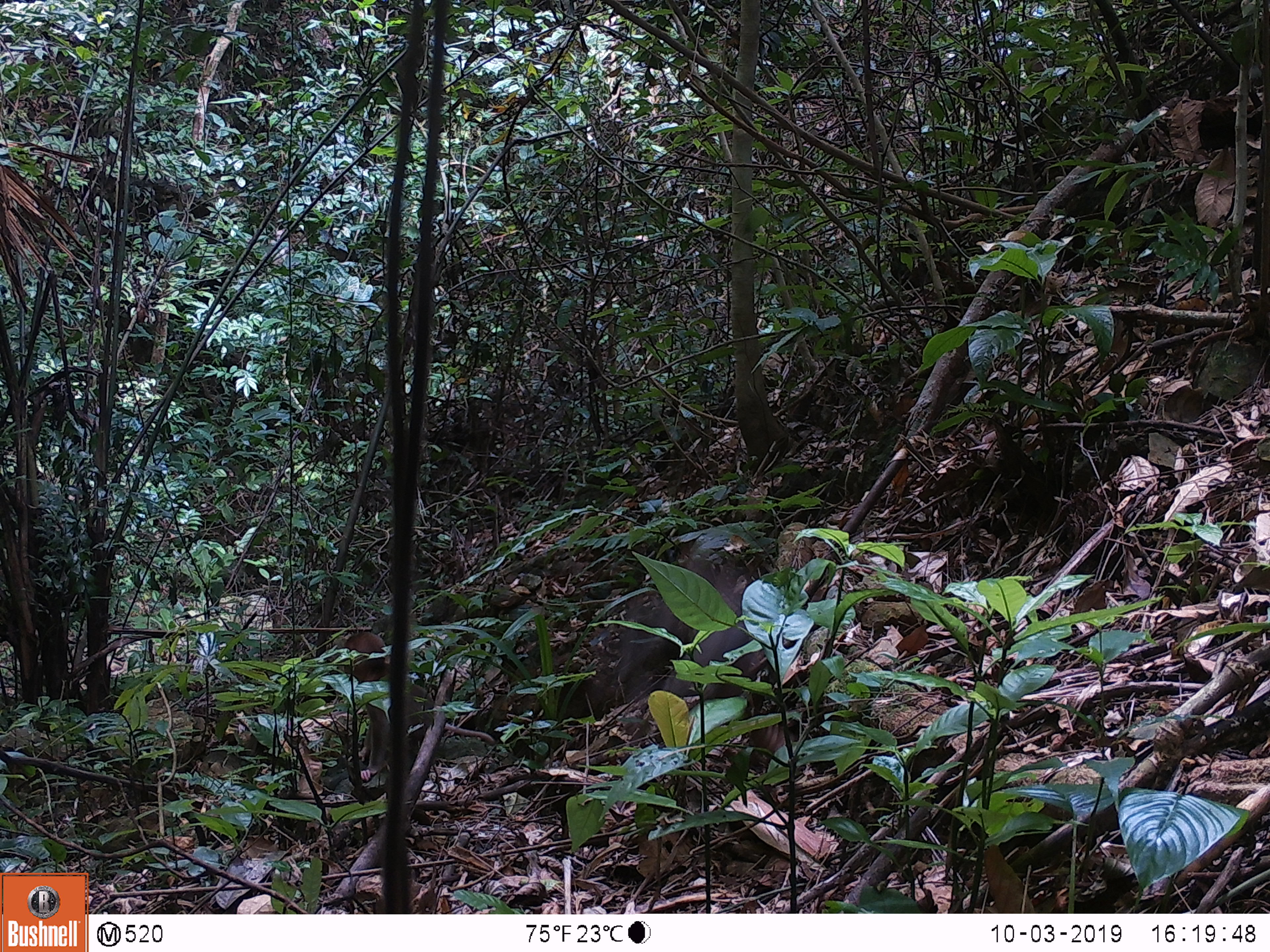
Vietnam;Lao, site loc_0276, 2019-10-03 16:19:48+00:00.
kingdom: Animalia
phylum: Chordata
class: Mammalia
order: Primates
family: Cercopithecidae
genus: Macaca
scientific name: Macaca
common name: macaques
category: assam or rhesus macaque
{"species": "assam or rhesus macaque (macaques) (Macaca)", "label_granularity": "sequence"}